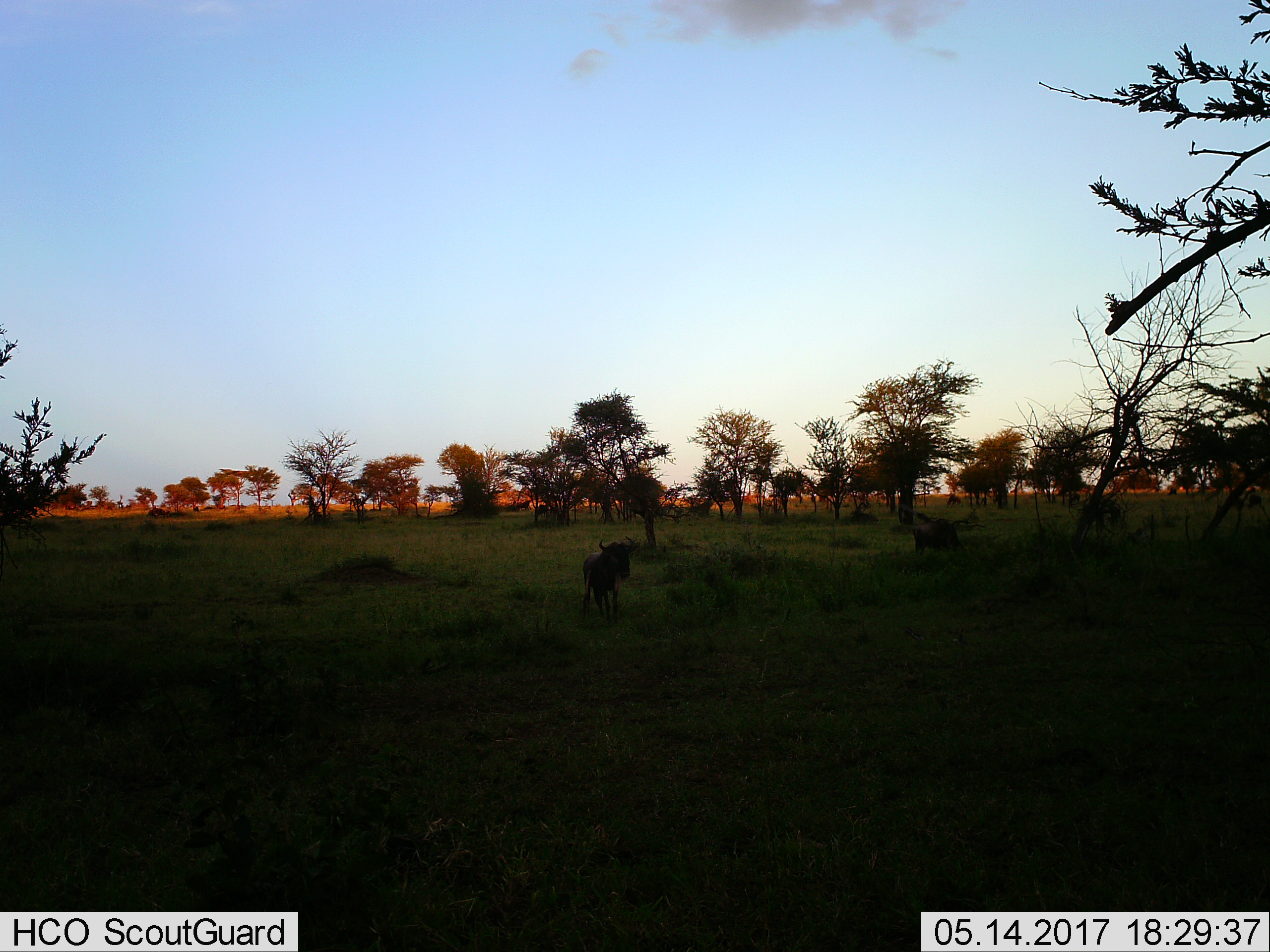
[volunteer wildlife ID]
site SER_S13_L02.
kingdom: Animalia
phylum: Chordata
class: Mammalia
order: Artiodactyla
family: Bovidae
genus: Connochaetes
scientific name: Connochaetes taurinus taurinus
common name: blue wildebeest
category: wildebeestblue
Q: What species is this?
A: Wildebeestblue (blue wildebeest) (Connochaetes taurinus taurinus).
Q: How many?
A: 2.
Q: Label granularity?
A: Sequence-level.